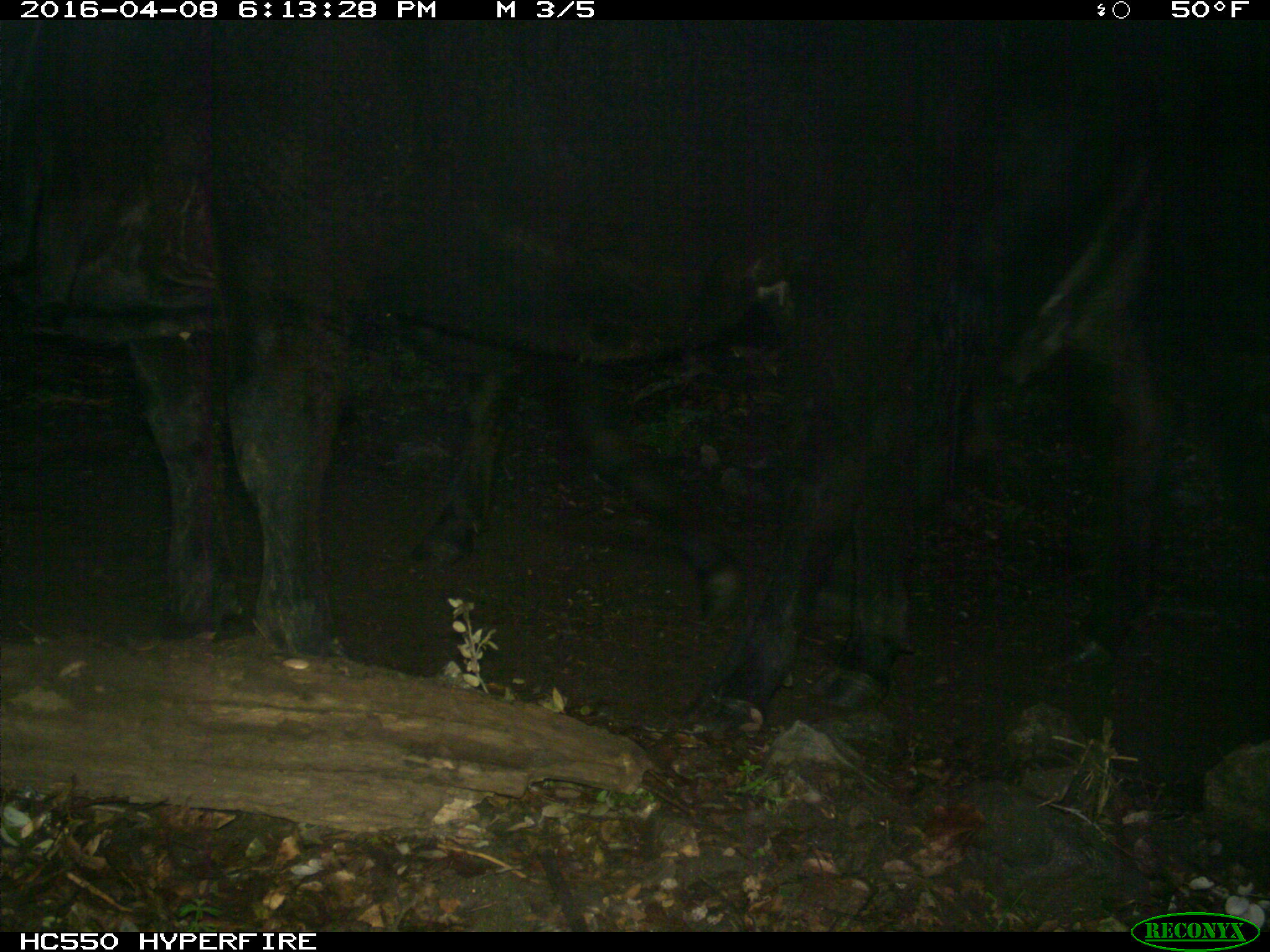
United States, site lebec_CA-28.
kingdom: Animalia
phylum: Chordata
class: Mammalia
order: Artiodactyla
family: Bovidae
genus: Bos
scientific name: Bos taurus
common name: domestic cow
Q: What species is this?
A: Bos taurus (domestic cow).